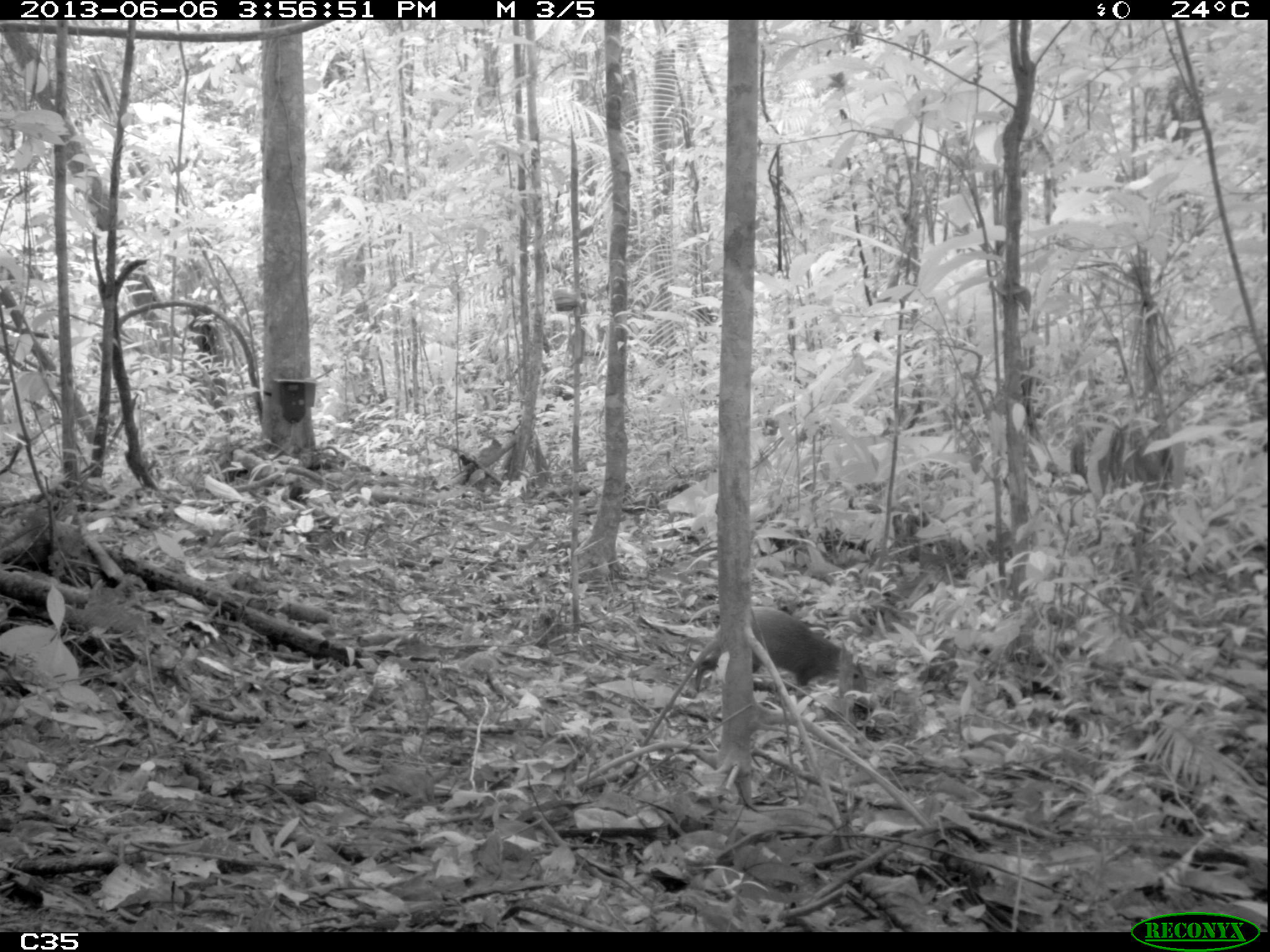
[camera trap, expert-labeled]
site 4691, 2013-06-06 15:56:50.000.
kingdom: Animalia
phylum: Chordata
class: Mammalia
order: Rodentia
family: Dasyproctidae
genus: Dasyprocta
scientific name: Dasyprocta leporina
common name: red-rumped agouti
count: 1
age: adult